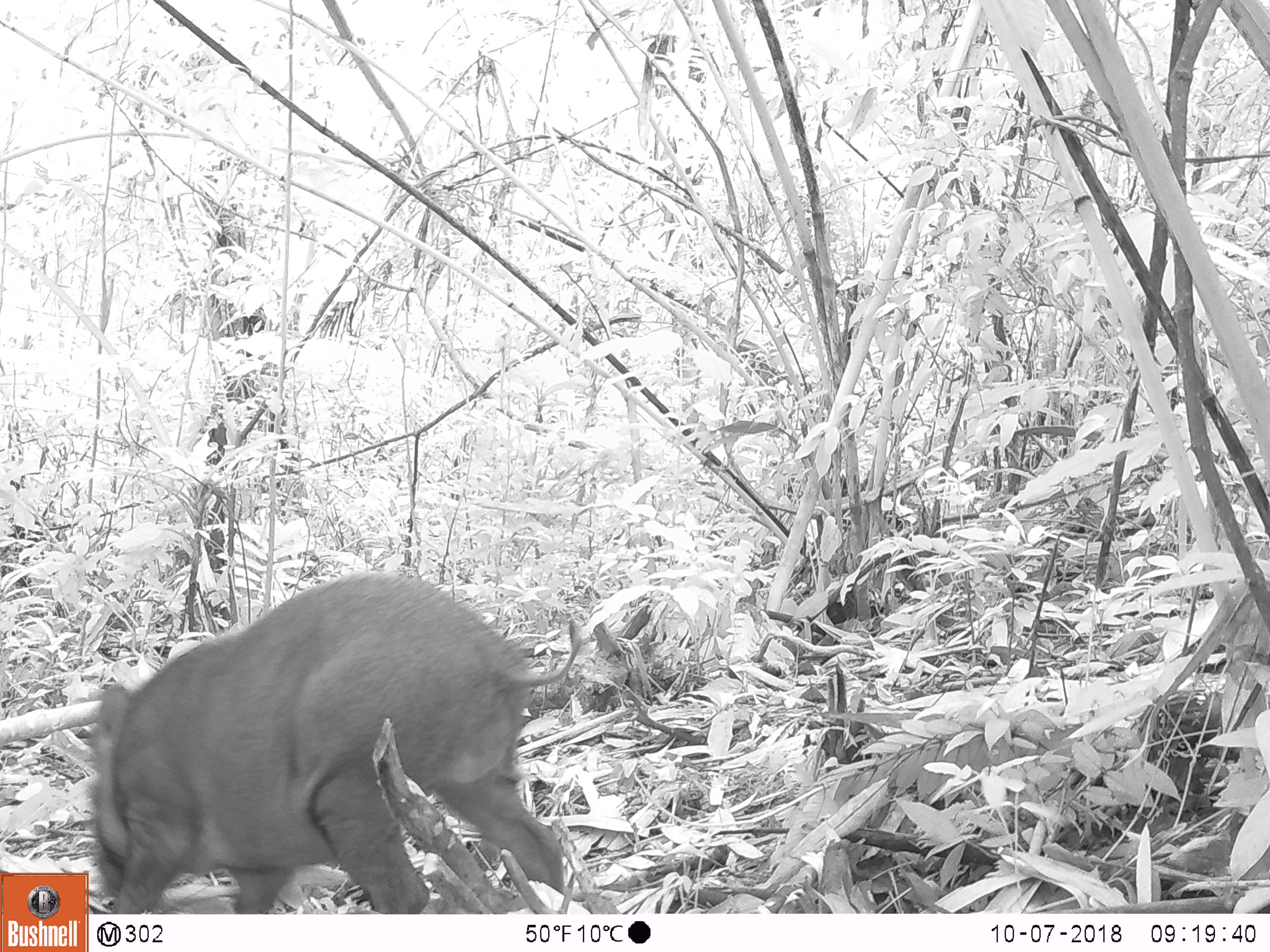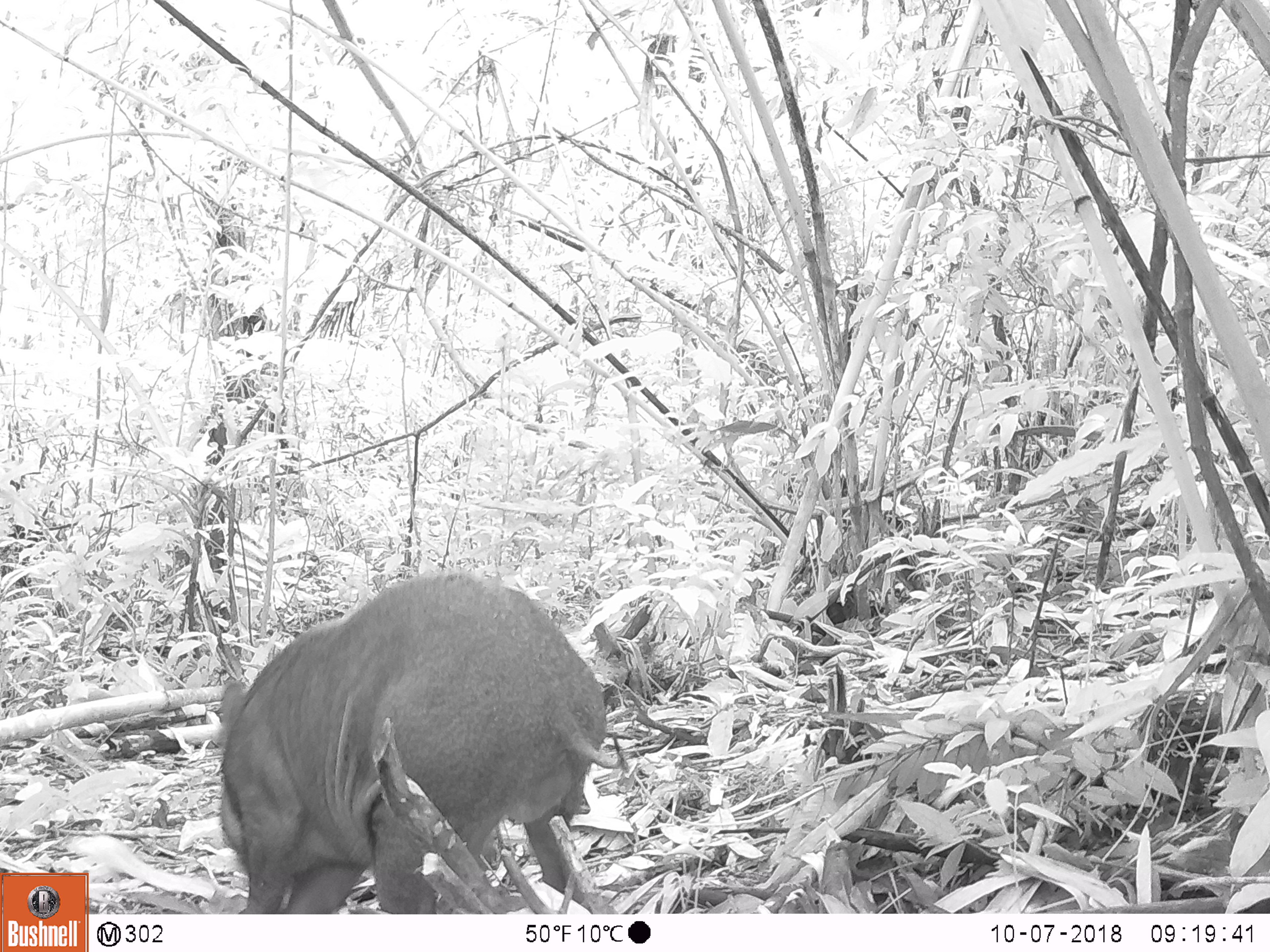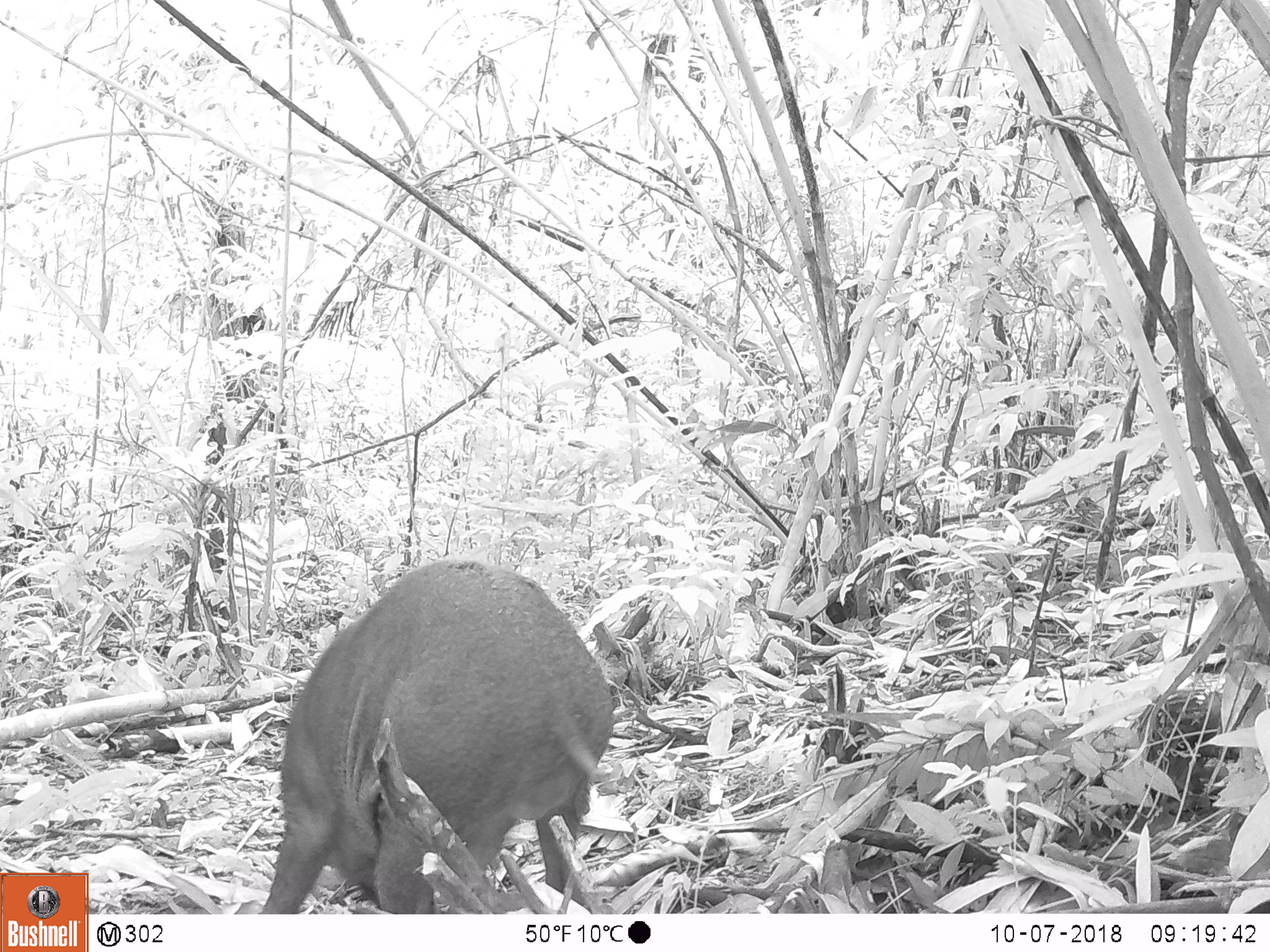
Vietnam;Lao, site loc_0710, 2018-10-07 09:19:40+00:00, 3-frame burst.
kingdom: Animalia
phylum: Chordata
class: Mammalia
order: Artiodactyla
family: Suidae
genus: Sus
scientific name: Sus scrofa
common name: eurasian wild pig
Eurasian wild pig (Sus scrofa). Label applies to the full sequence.